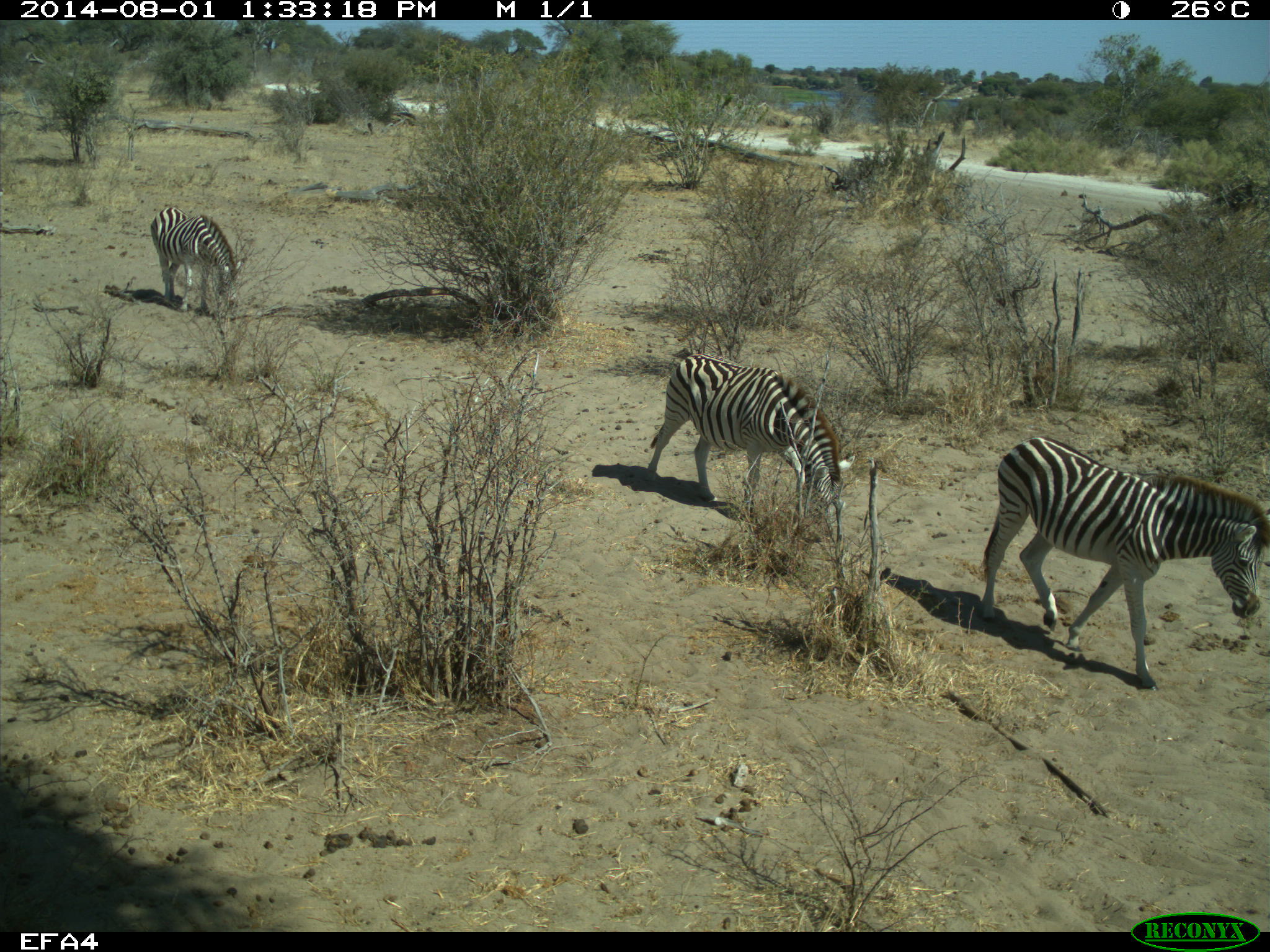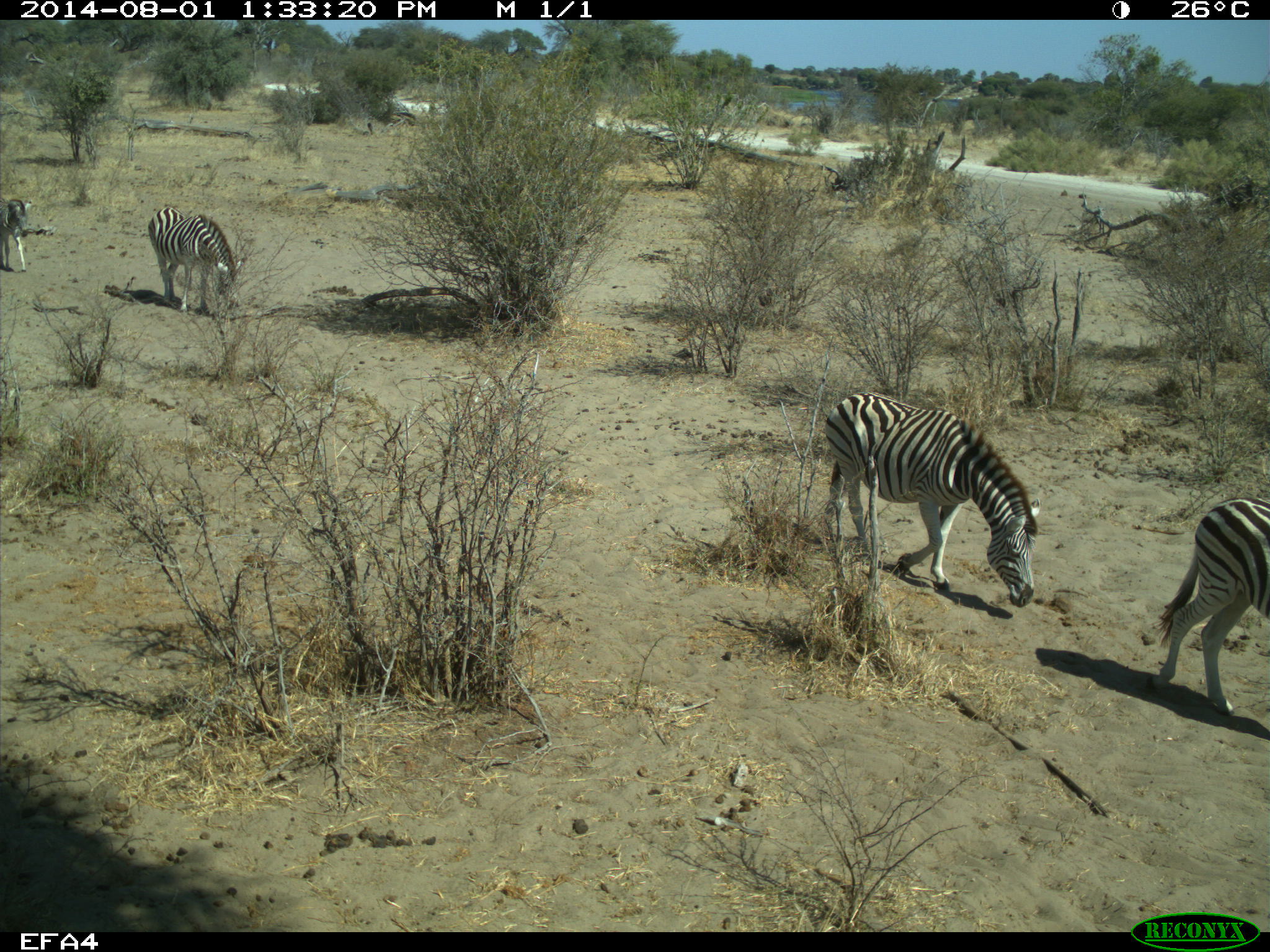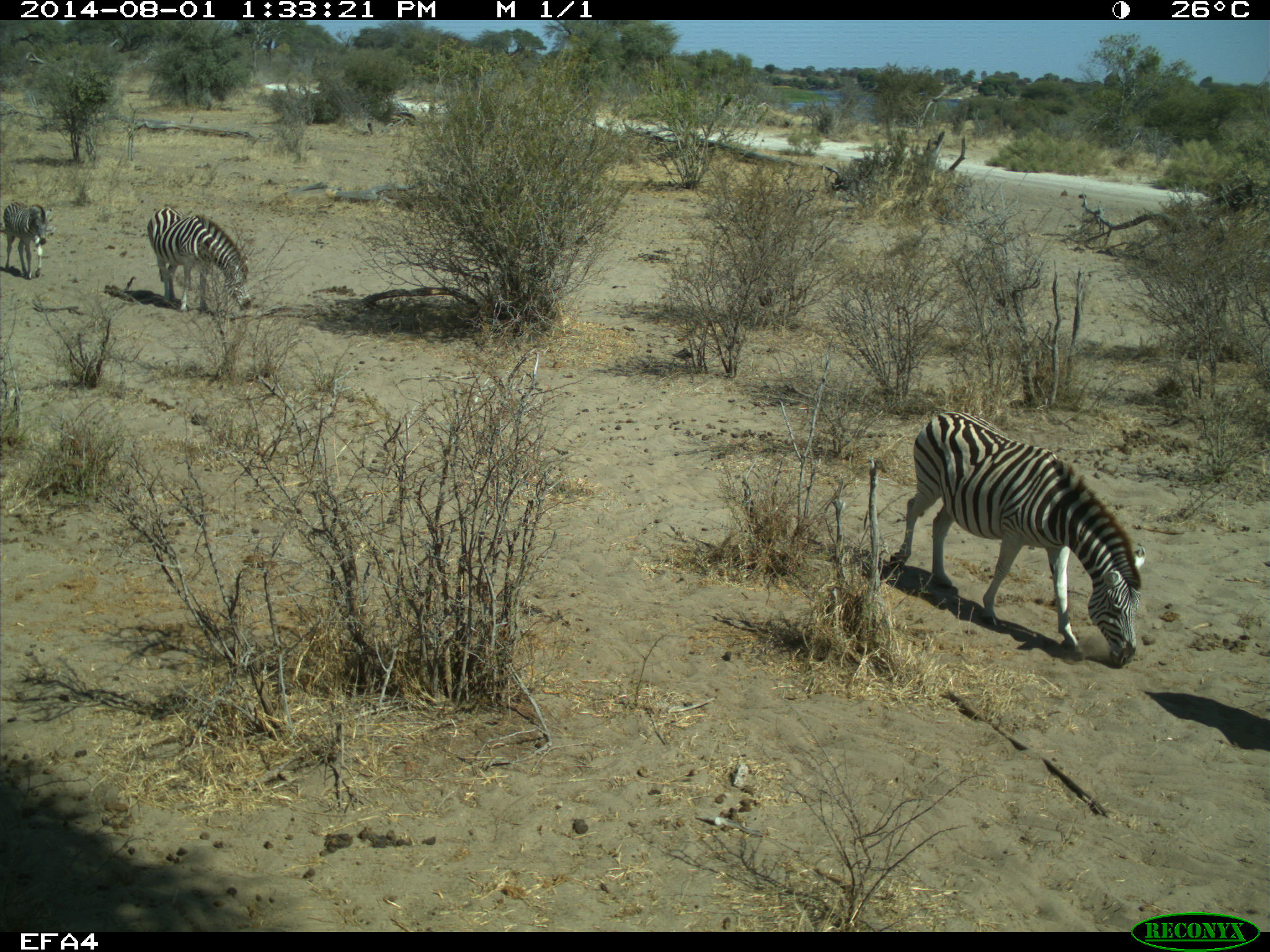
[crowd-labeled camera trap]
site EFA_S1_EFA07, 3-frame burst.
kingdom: Animalia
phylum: Chordata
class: Mammalia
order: Perissodactyla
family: Equidae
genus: Equus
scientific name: Equus quagga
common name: plains zebra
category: zebraplains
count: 4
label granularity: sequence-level